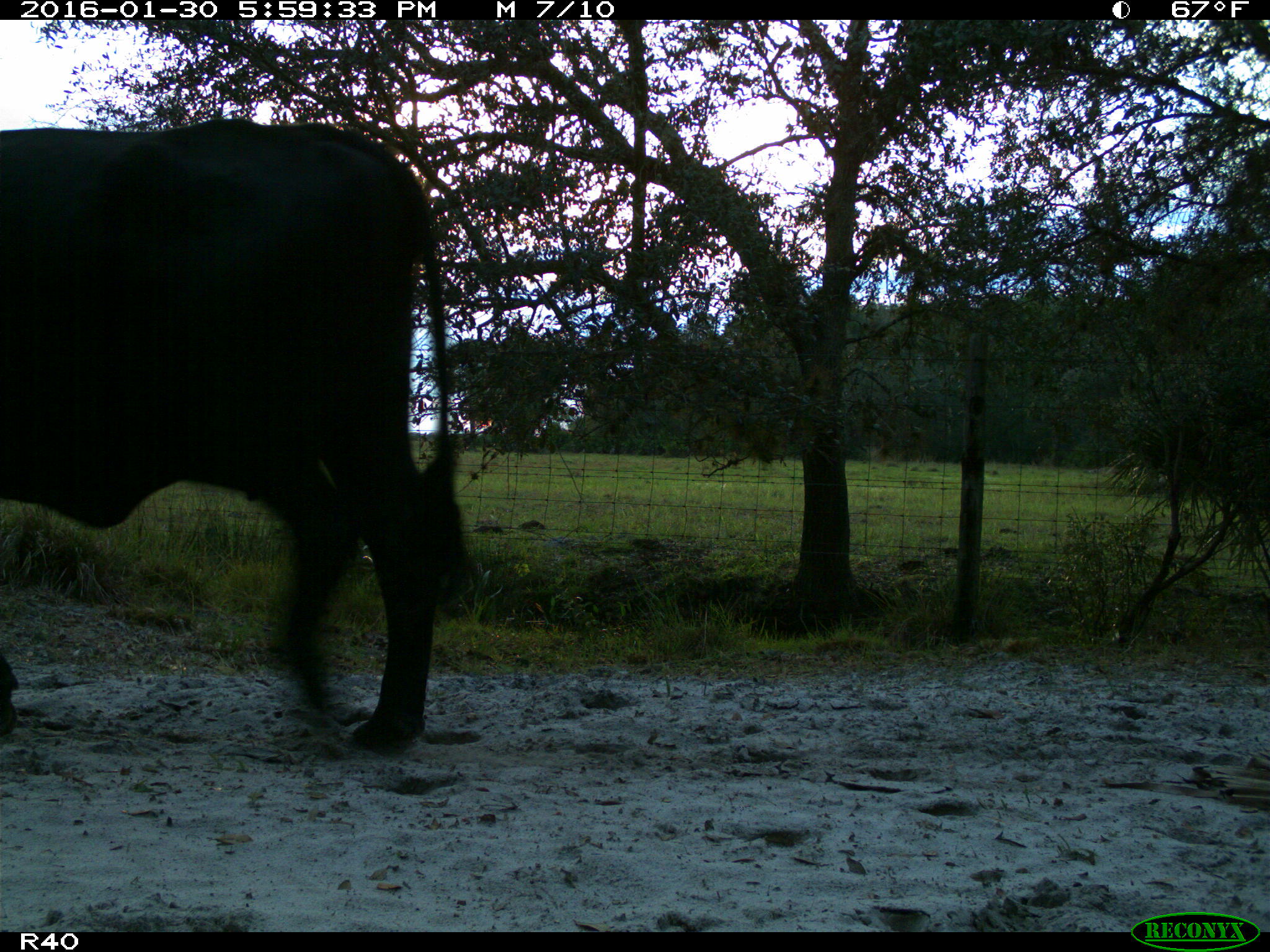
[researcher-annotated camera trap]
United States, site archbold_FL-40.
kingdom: Animalia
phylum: Chordata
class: Mammalia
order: Artiodactyla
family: Bovidae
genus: Bos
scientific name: Bos taurus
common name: domestic cow